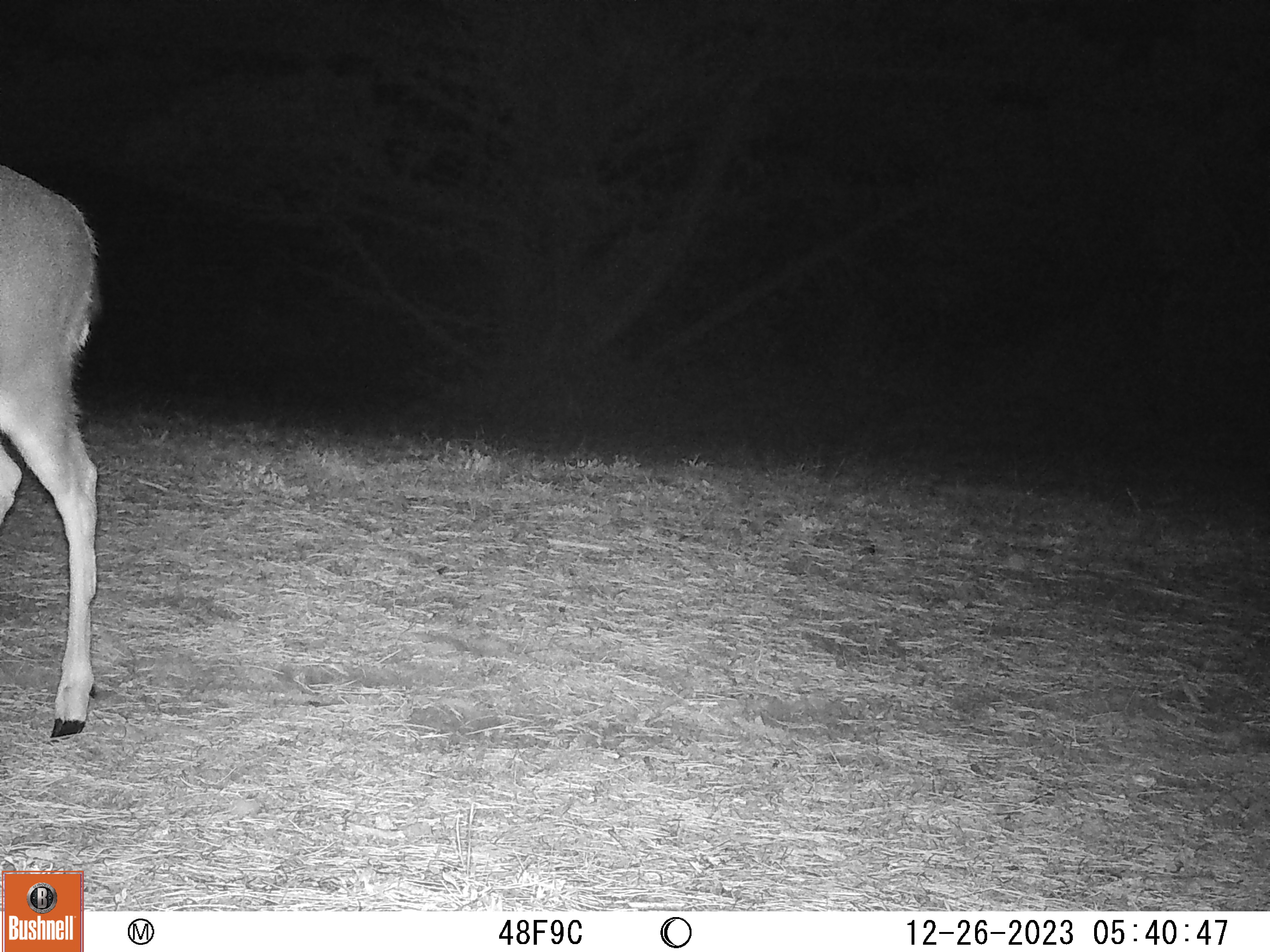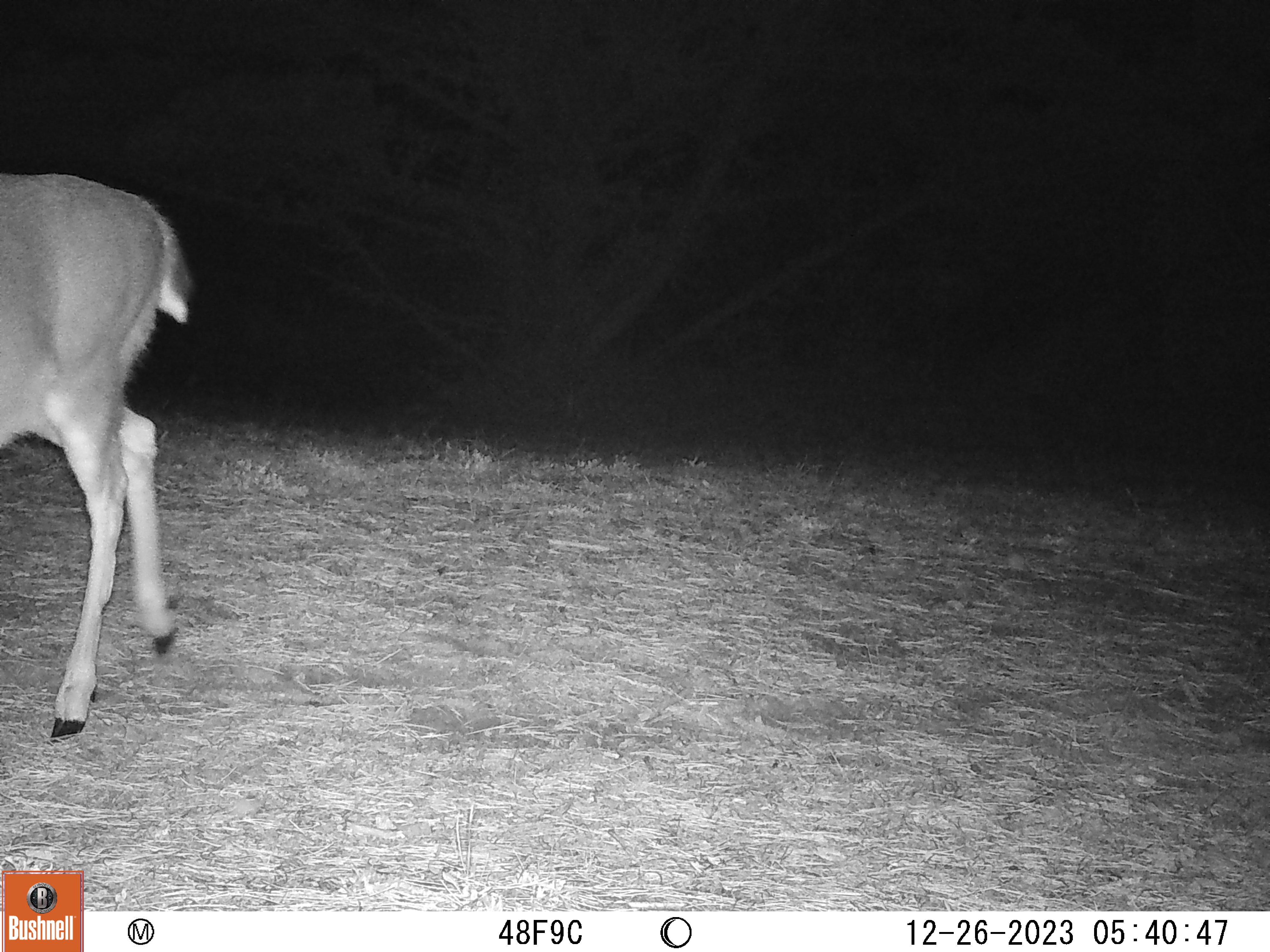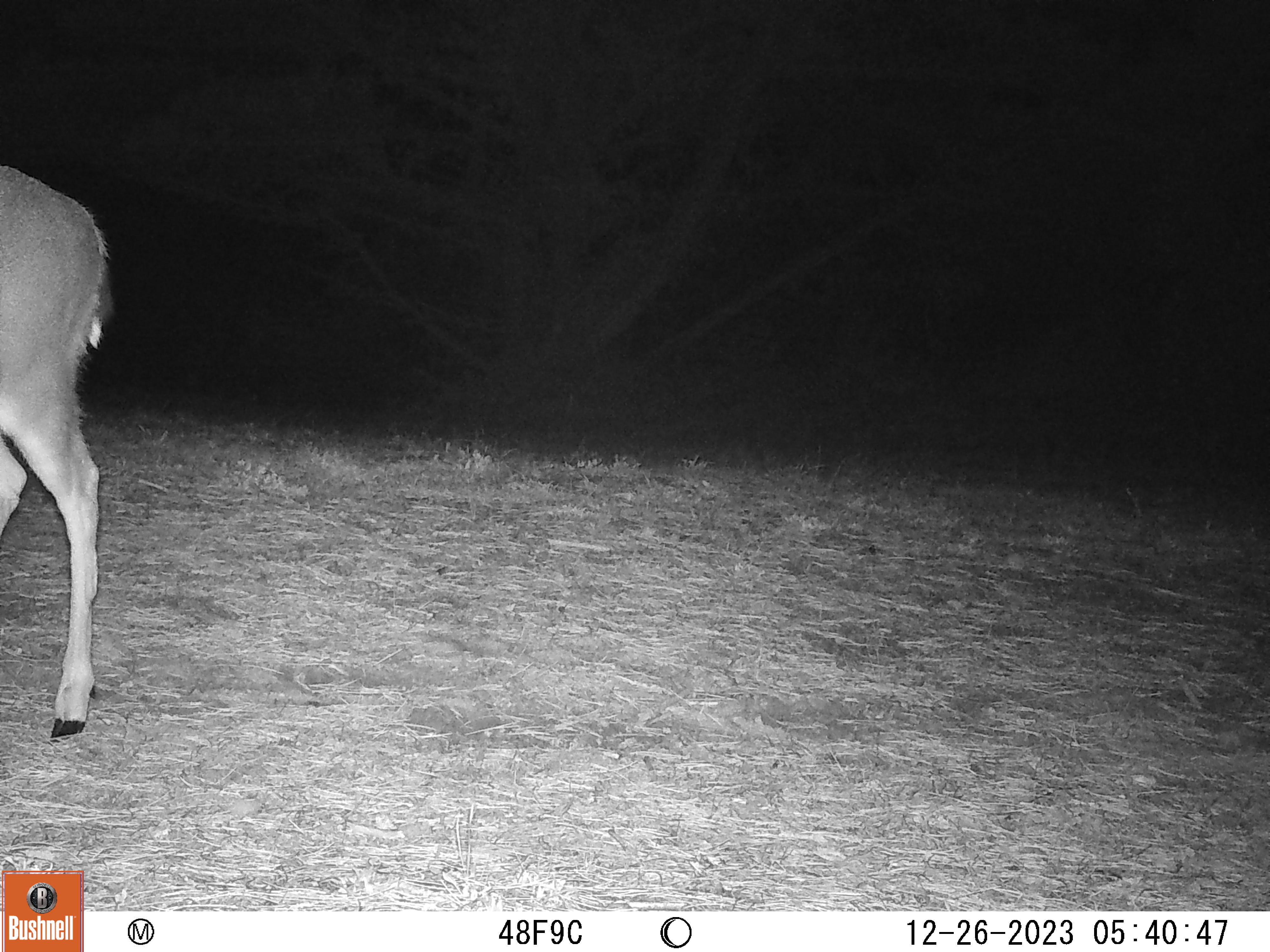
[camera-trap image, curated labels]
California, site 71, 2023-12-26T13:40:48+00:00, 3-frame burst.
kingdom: Animalia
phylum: Chordata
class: Mammalia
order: Artiodactyla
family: Cervidae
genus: Odocoileus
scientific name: Odocoileus hemionus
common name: mule deer